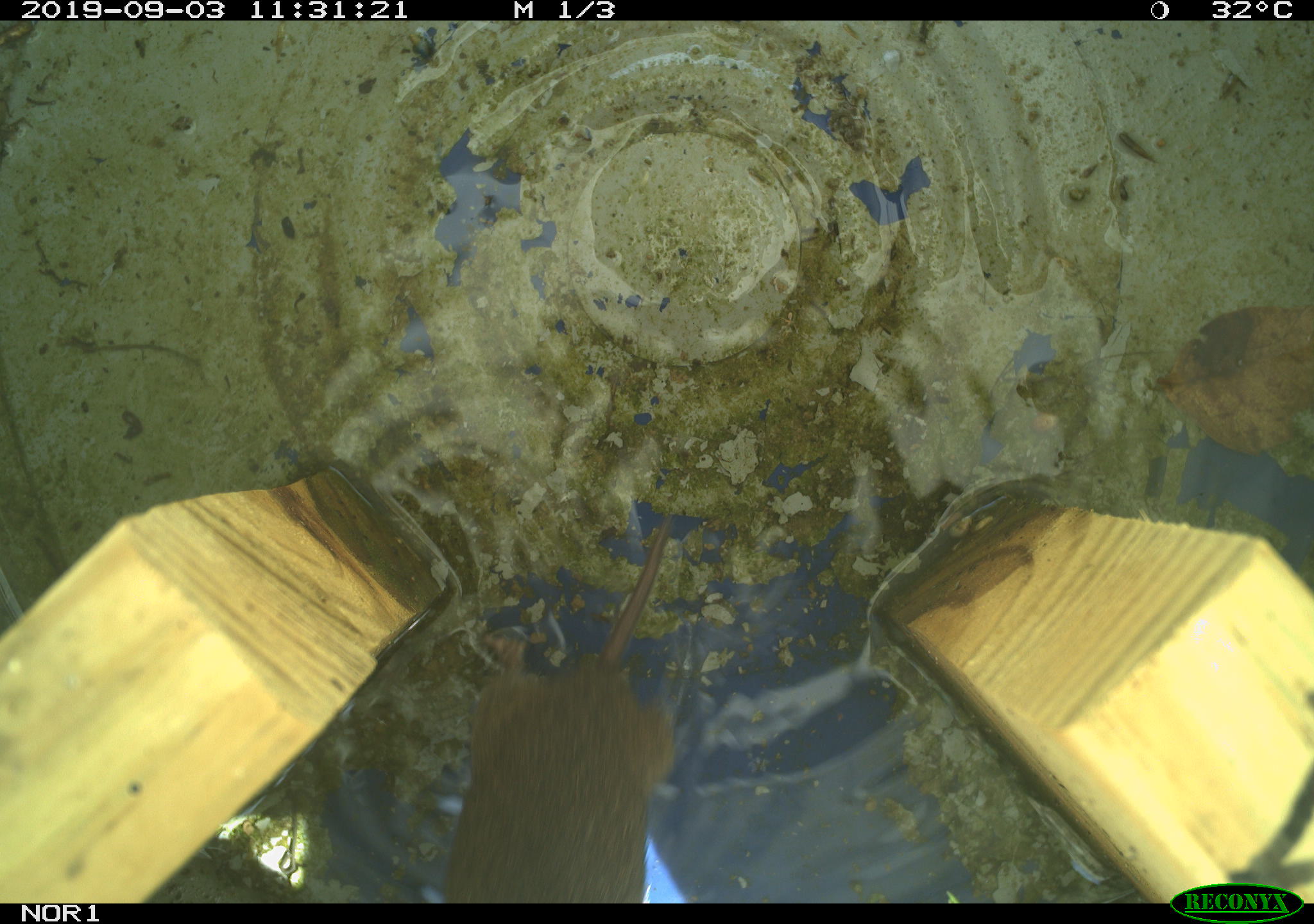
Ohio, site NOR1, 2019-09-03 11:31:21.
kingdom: Animalia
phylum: Chordata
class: Mammalia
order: Rodentia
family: Cricetidae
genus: Microtus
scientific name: Microtus pennsylvanicus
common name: meadow vole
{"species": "meadow vole (Microtus pennsylvanicus)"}